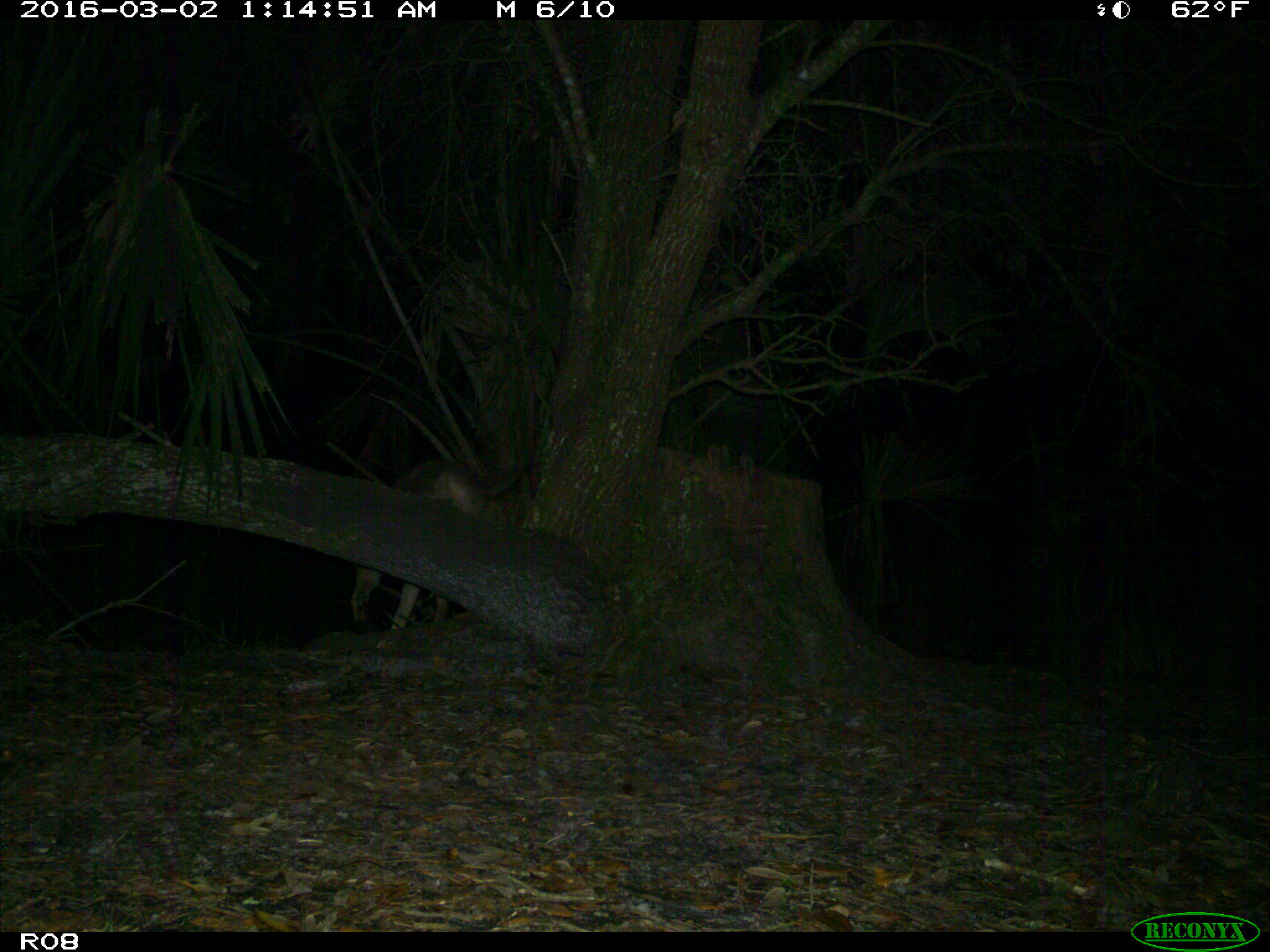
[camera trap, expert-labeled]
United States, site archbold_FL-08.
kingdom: Animalia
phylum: Chordata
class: Mammalia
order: Carnivora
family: Canidae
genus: Canis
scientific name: Canis latrans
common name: coyote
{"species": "Canis latrans (coyote)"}